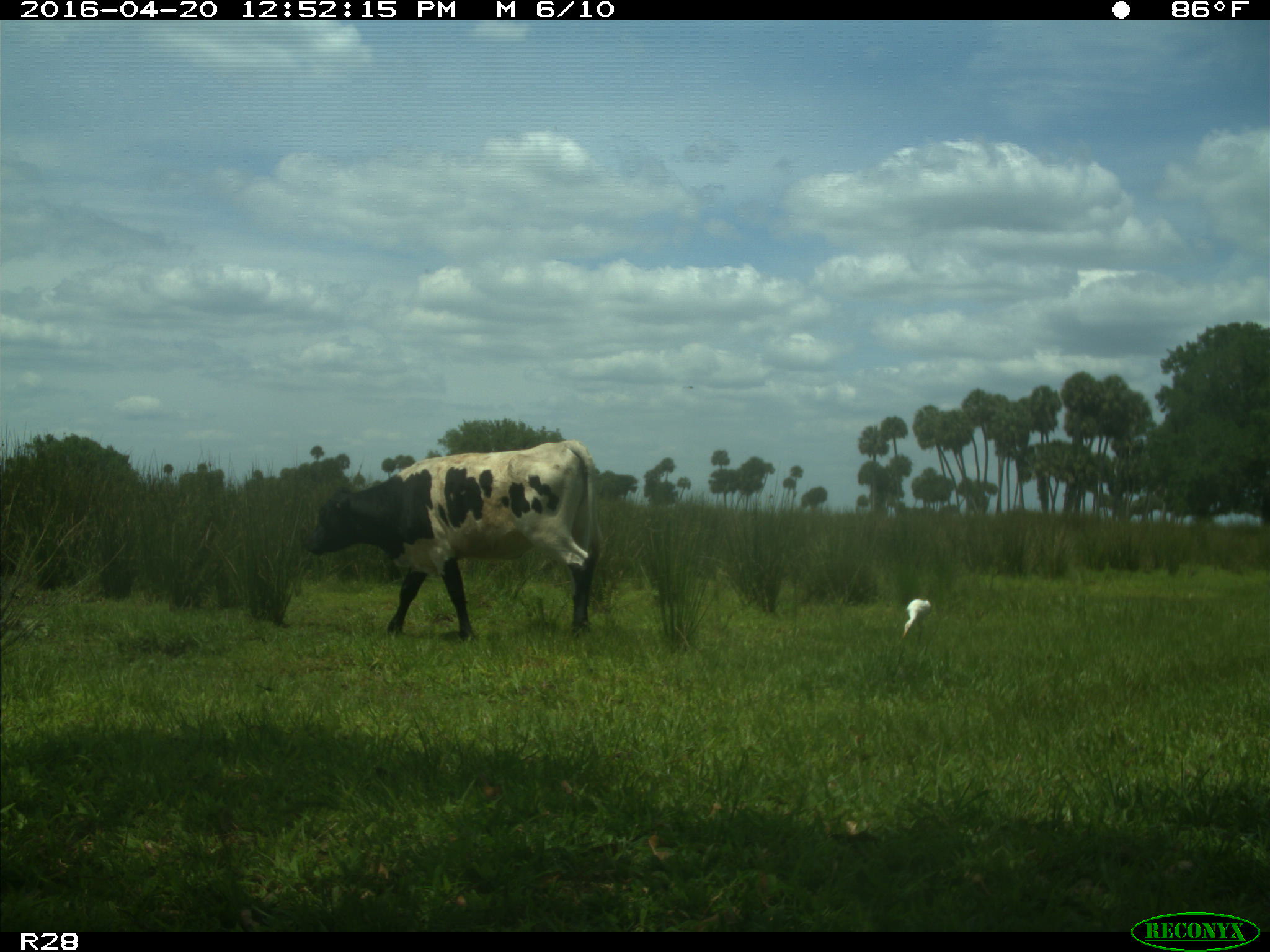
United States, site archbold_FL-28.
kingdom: Animalia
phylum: Chordata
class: Mammalia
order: Artiodactyla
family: Bovidae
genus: Bos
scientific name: Bos taurus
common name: domestic cow